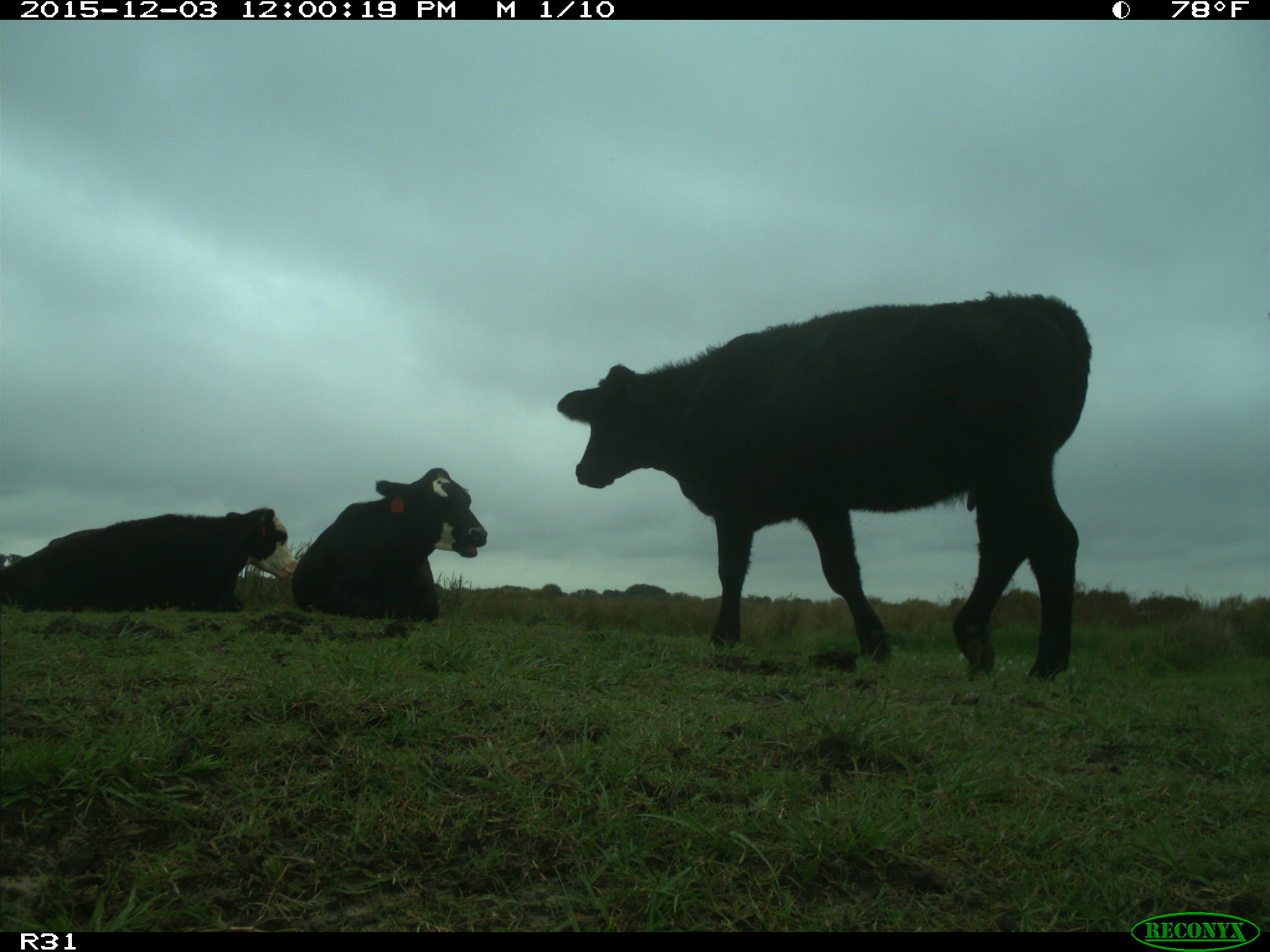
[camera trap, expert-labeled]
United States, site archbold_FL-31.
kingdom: Animalia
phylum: Chordata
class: Mammalia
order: Artiodactyla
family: Bovidae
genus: Bos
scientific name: Bos taurus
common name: domestic cow